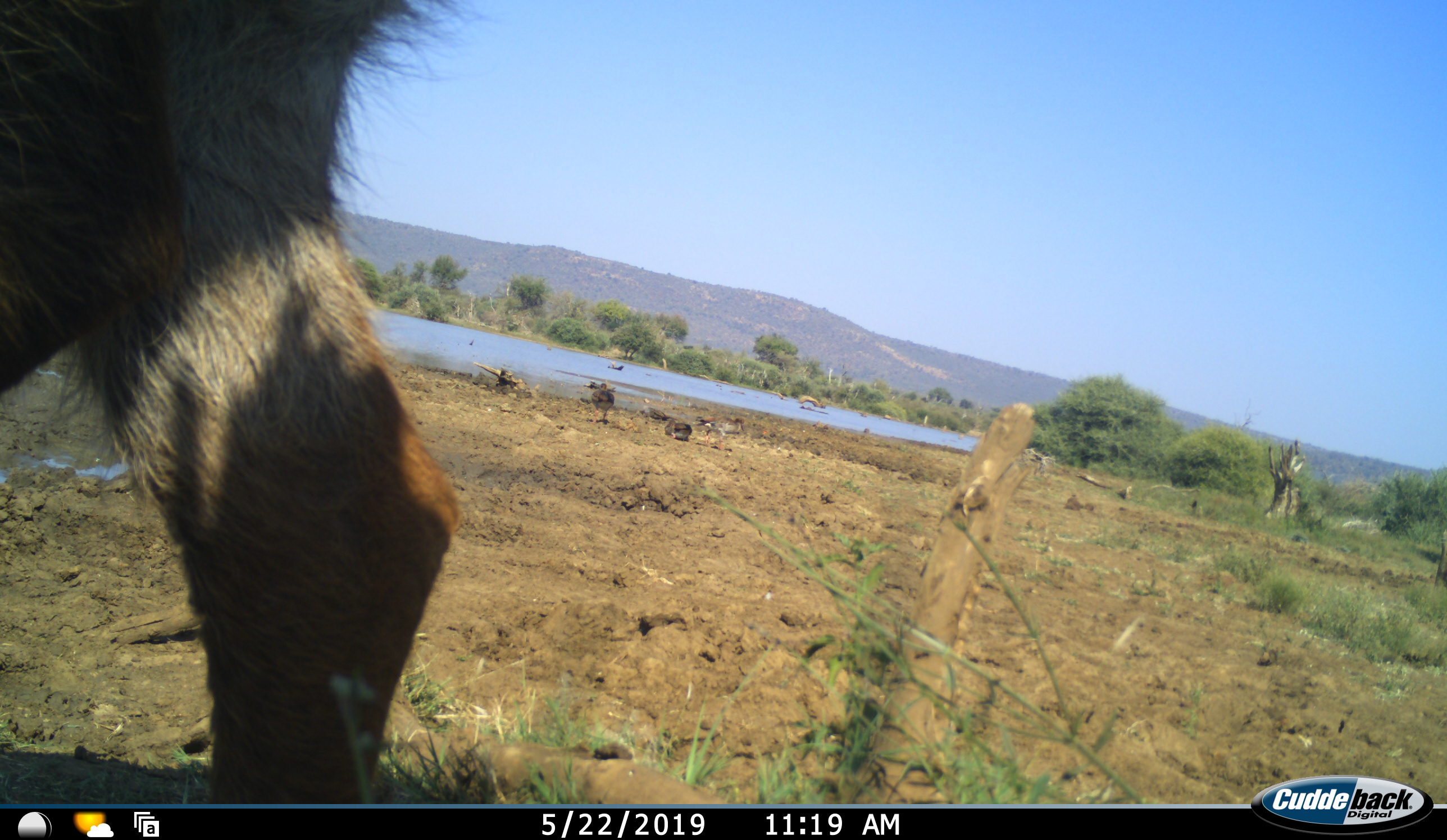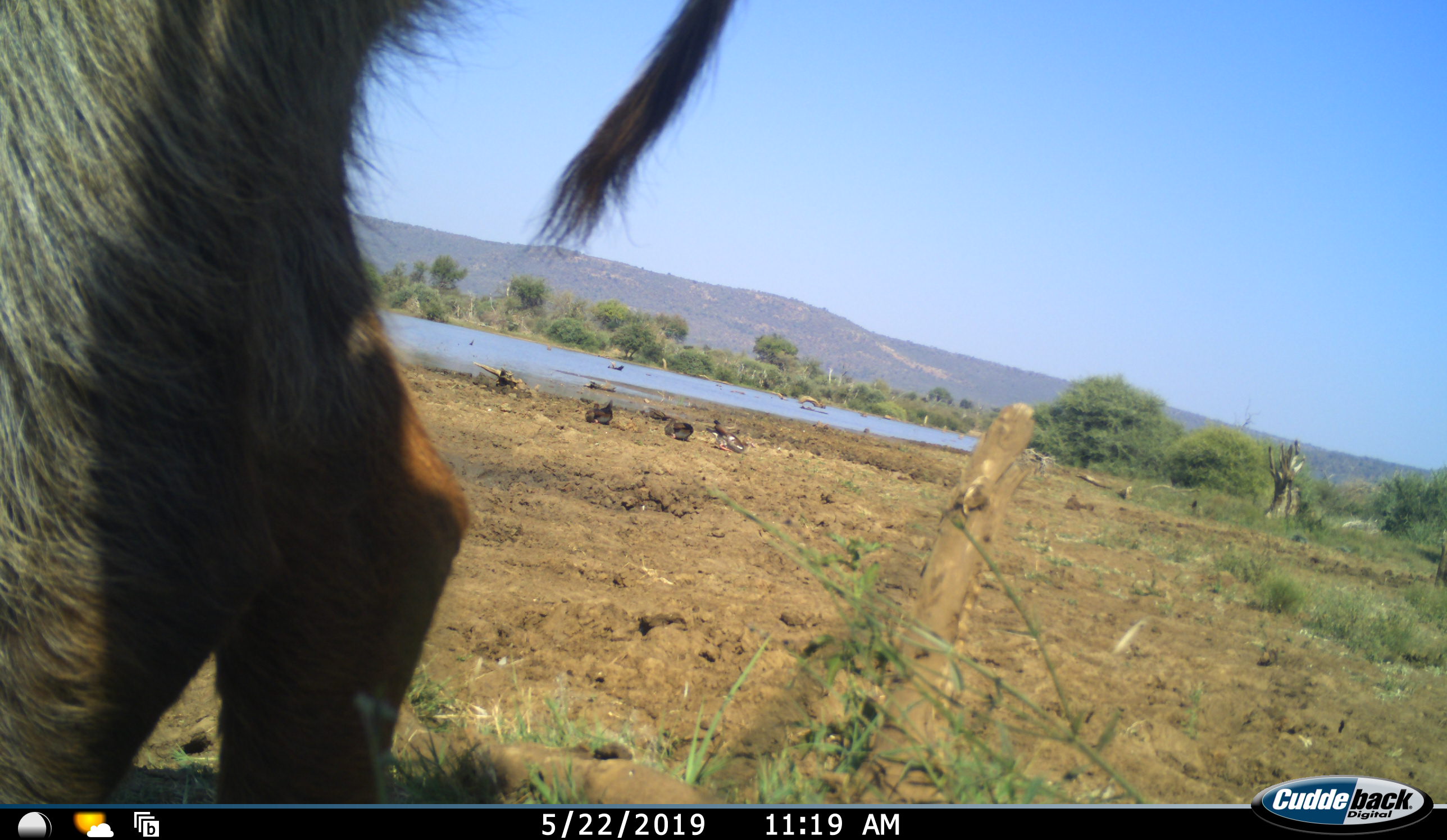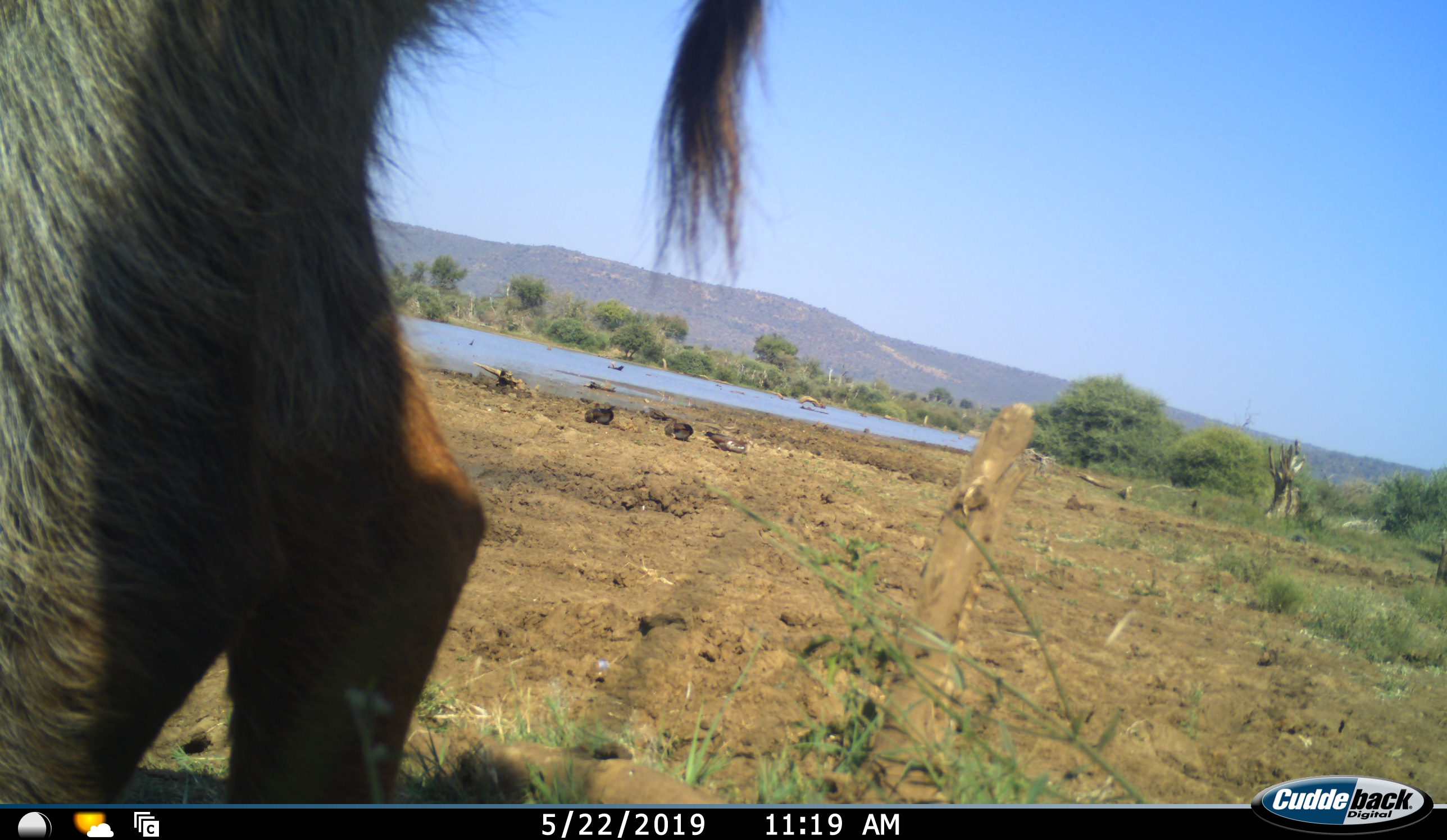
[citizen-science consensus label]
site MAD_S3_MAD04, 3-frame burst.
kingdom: Animalia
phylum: Chordata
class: Aves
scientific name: Aves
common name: bird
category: birdother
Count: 4.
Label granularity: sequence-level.